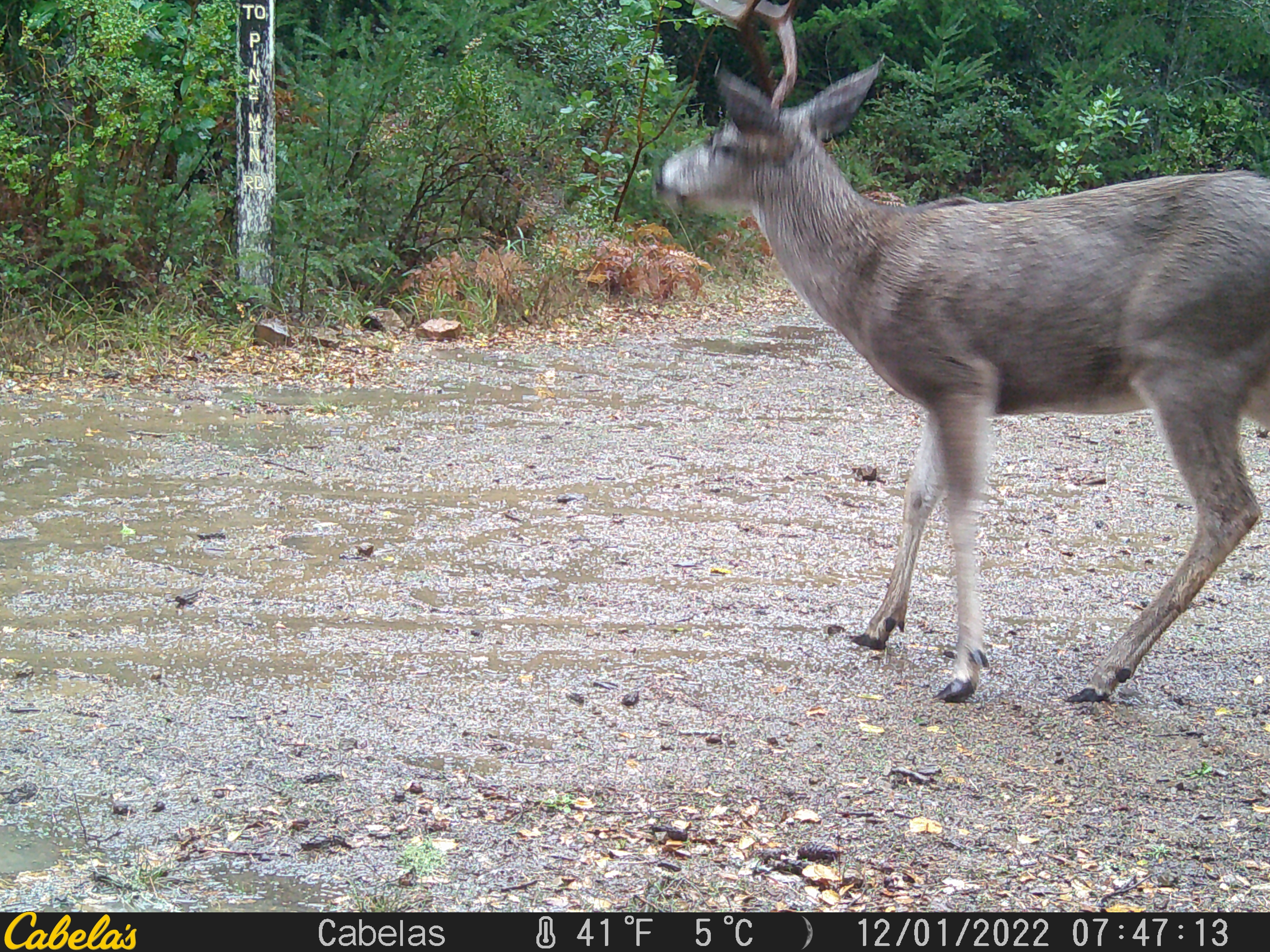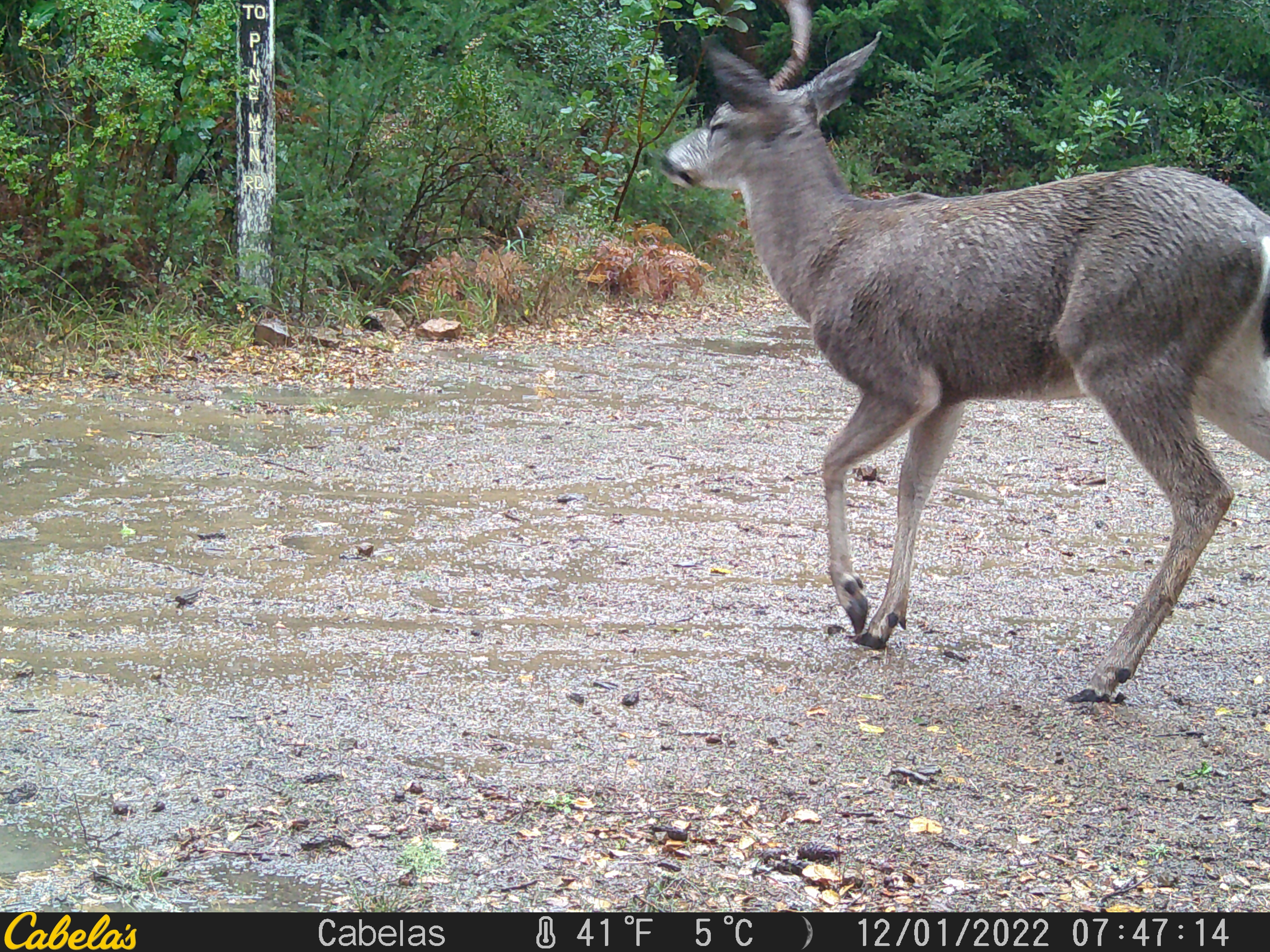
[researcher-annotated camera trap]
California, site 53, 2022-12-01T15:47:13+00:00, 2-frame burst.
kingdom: Animalia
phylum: Chordata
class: Mammalia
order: Artiodactyla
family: Cervidae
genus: Odocoileus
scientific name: Odocoileus hemionus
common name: mule deer